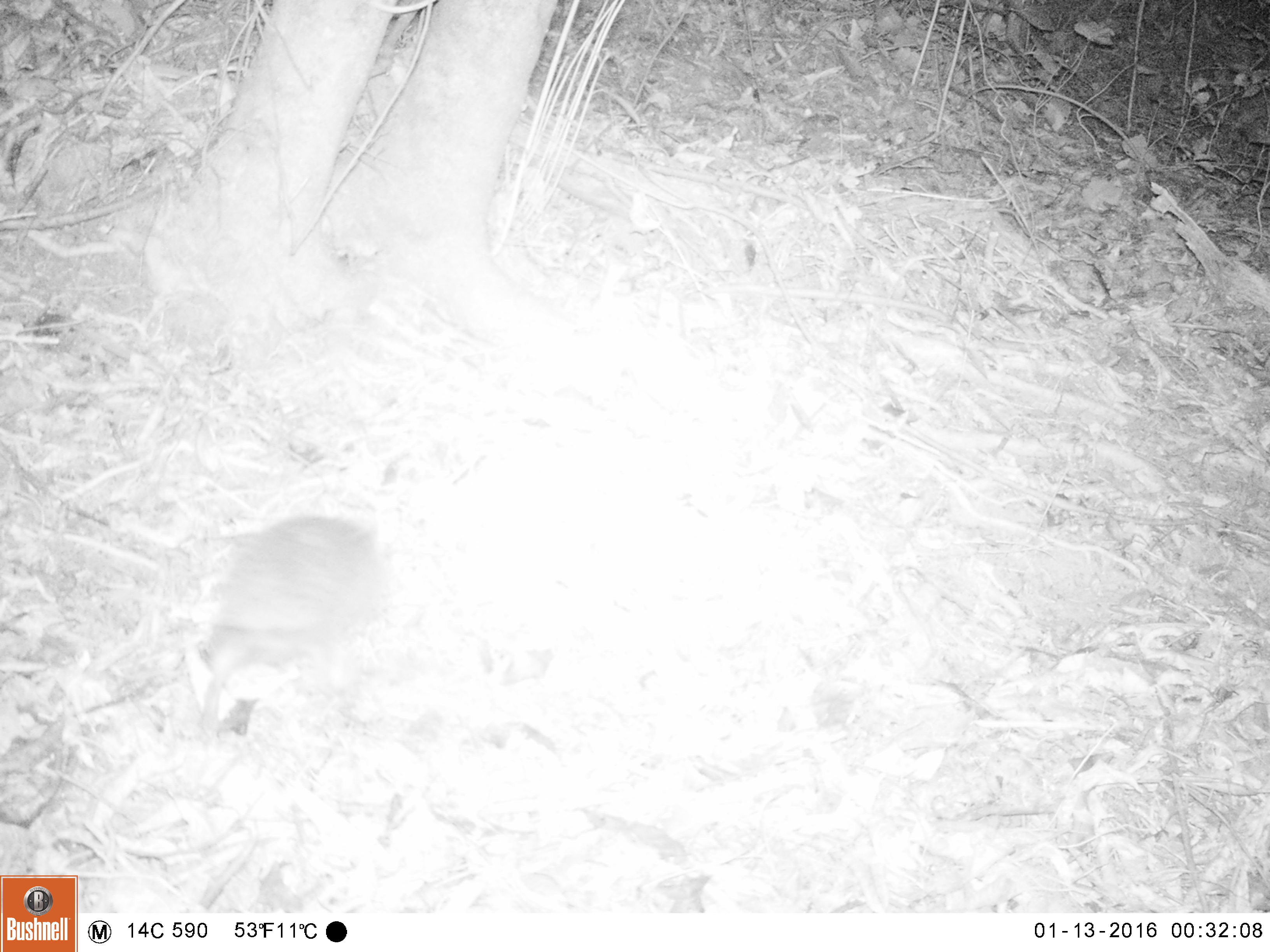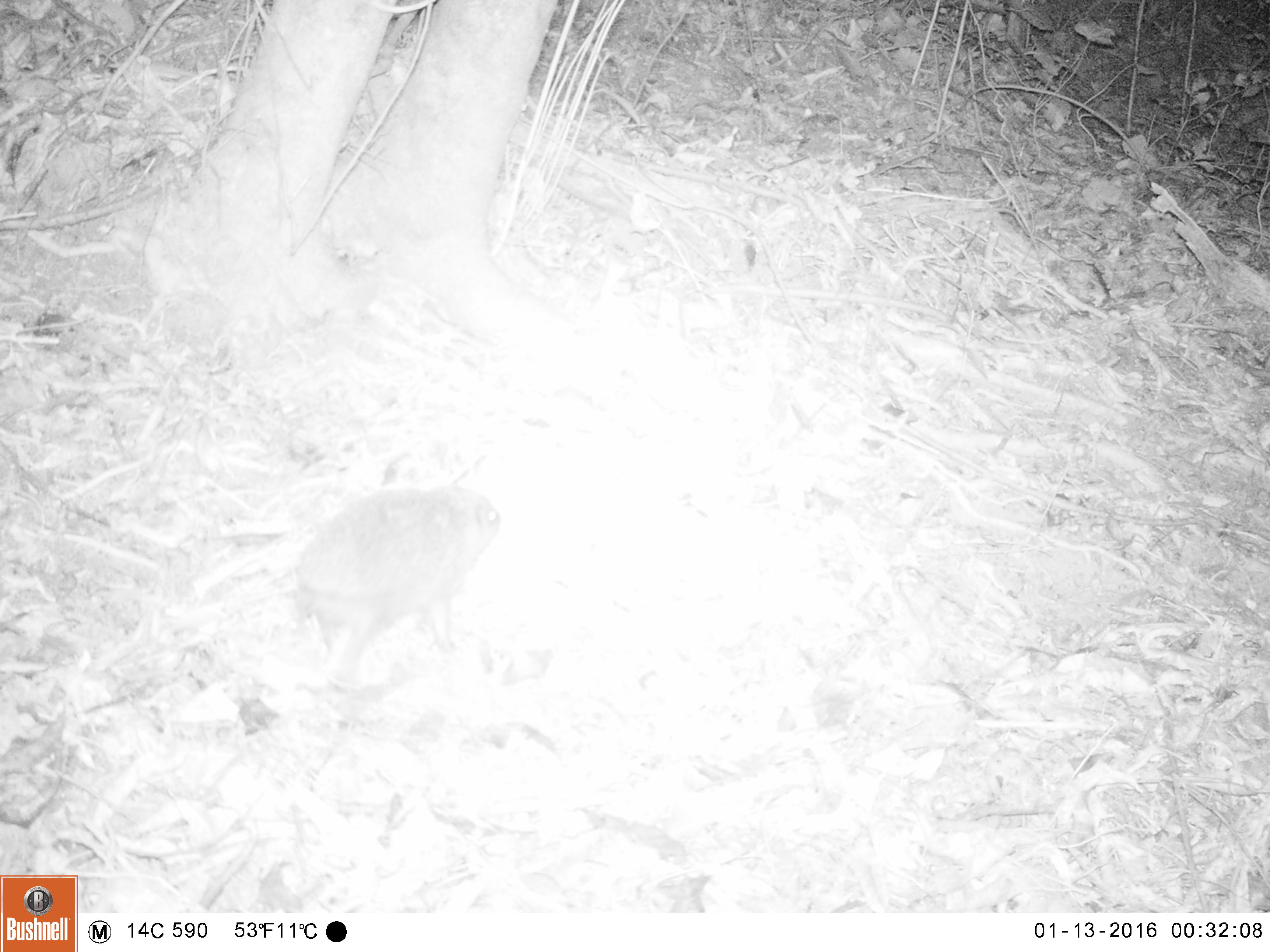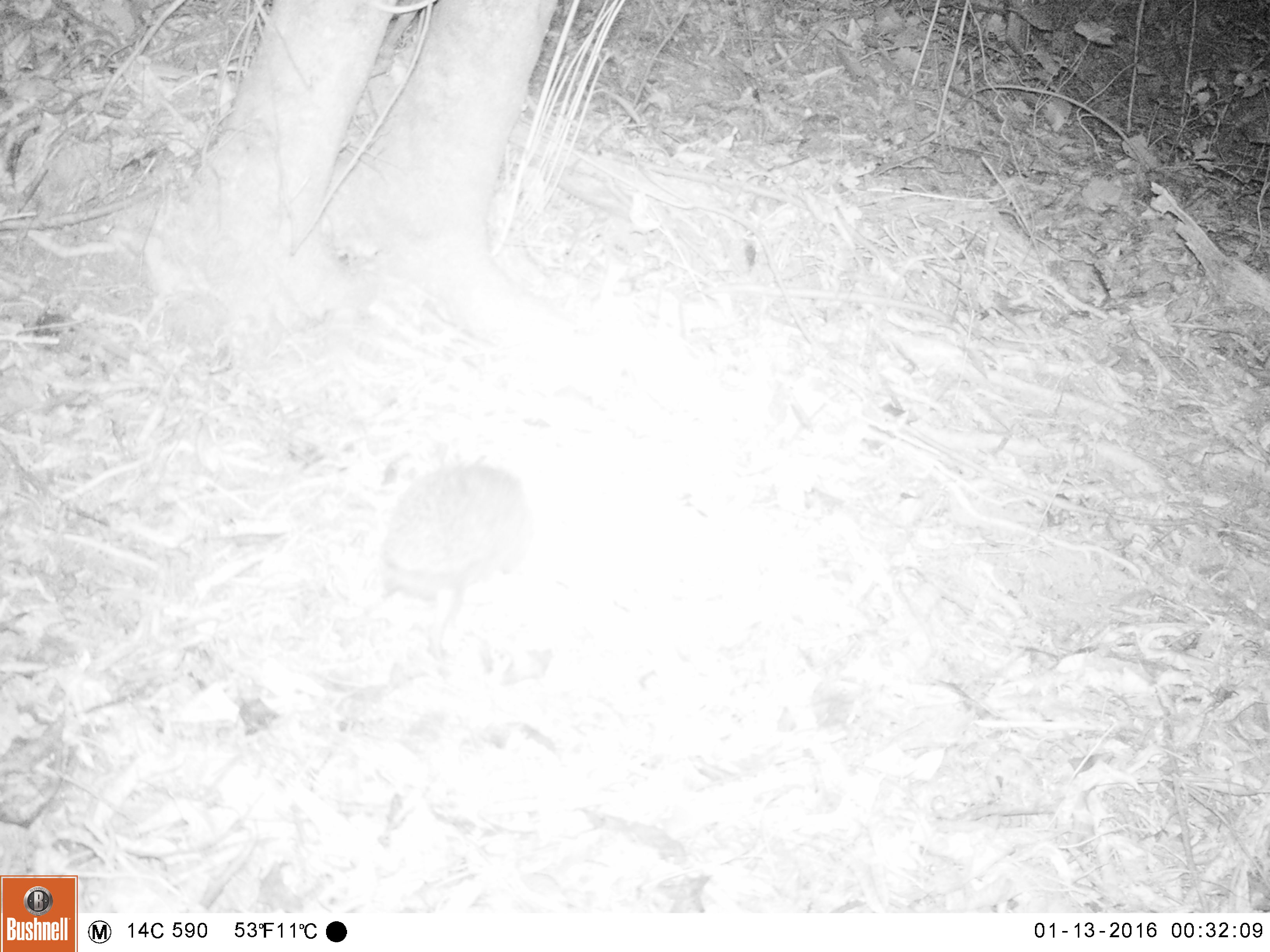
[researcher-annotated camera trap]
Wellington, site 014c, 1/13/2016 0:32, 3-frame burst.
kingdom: Animalia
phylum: Chordata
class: Mammalia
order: Eulipotyphla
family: Erinaceidae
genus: Erinaceus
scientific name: Erinaceus europaeus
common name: hedgehog